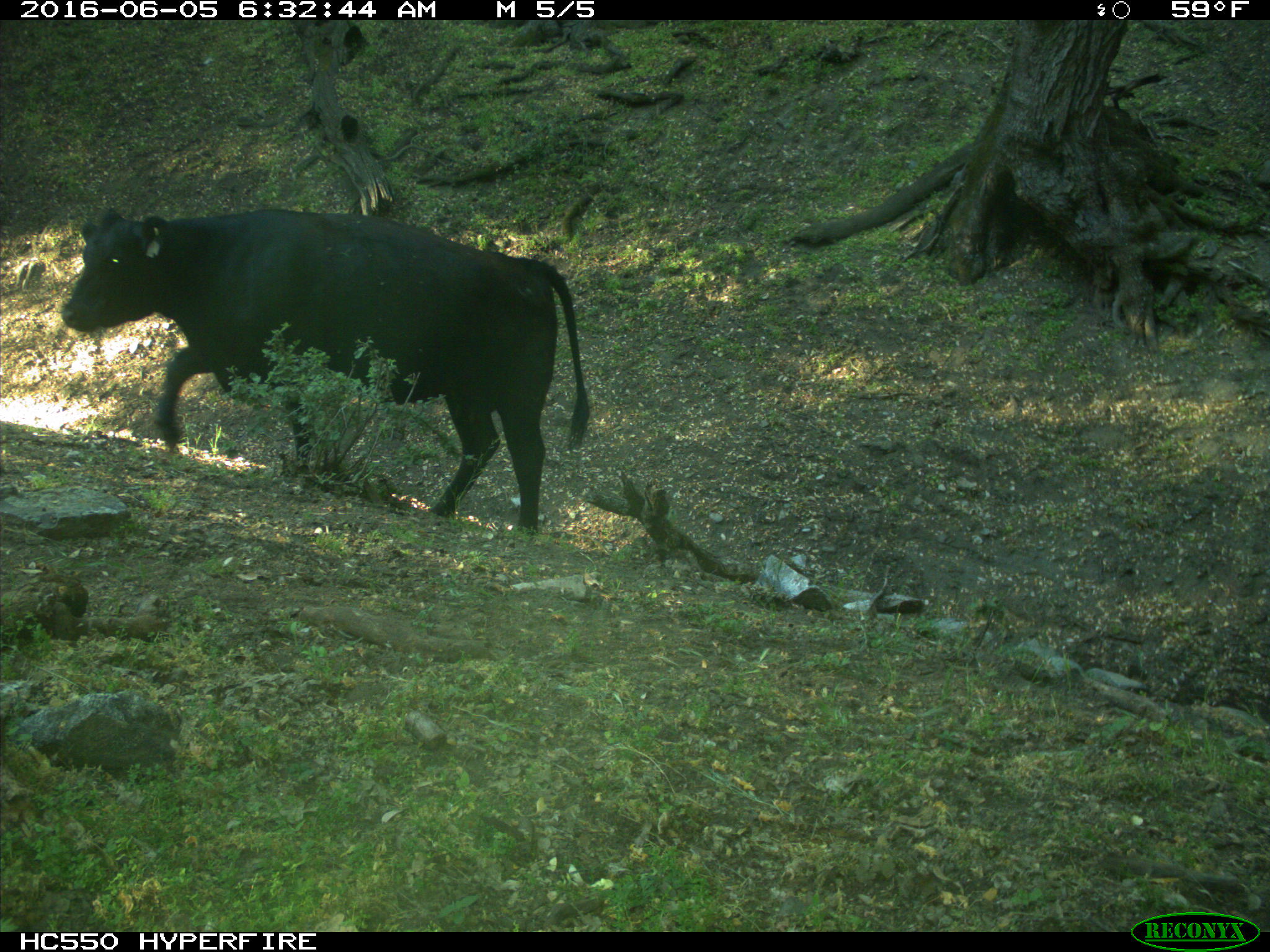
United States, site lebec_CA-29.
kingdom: Animalia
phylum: Chordata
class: Mammalia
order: Artiodactyla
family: Bovidae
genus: Bos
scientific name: Bos taurus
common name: domestic cow